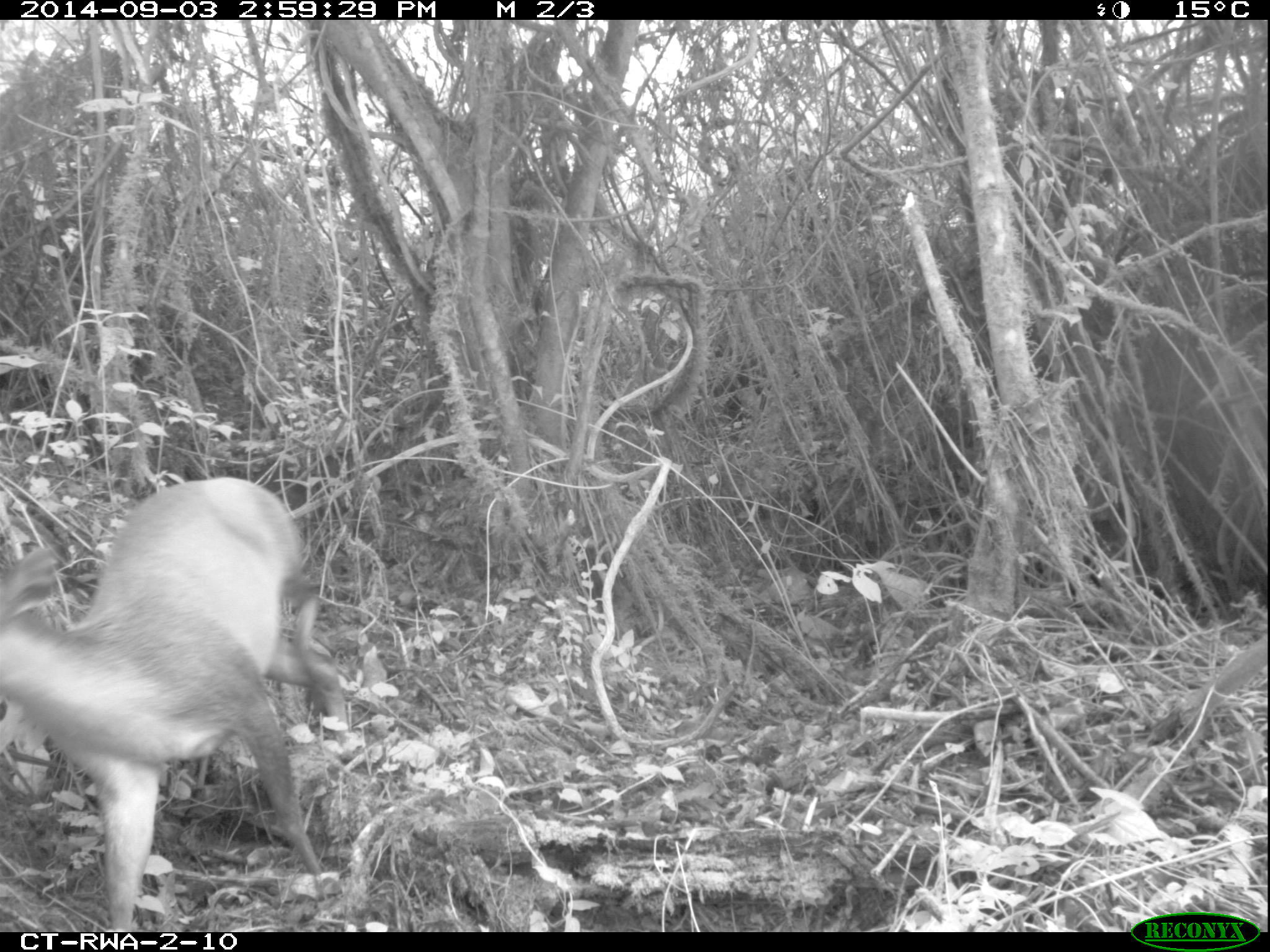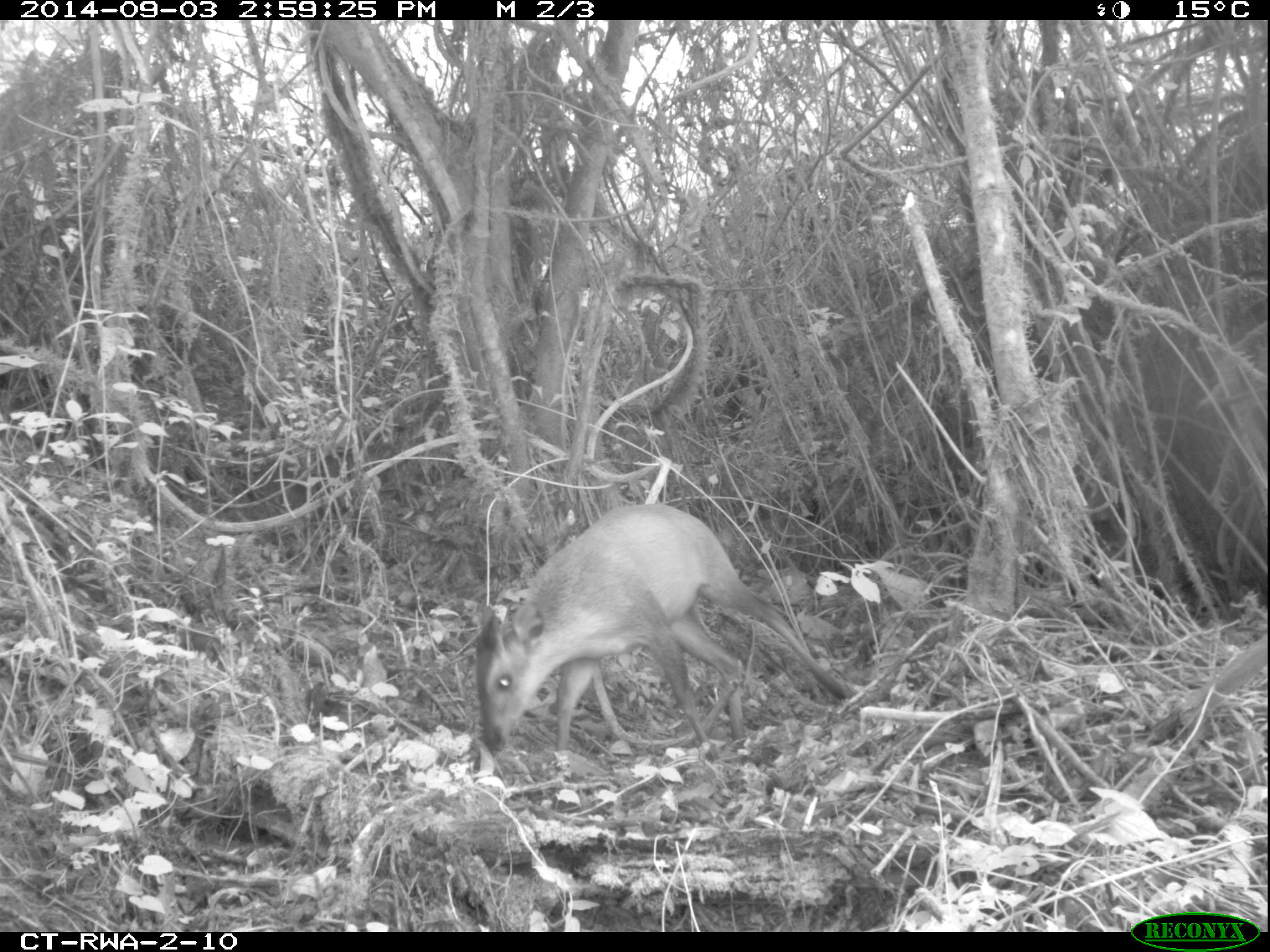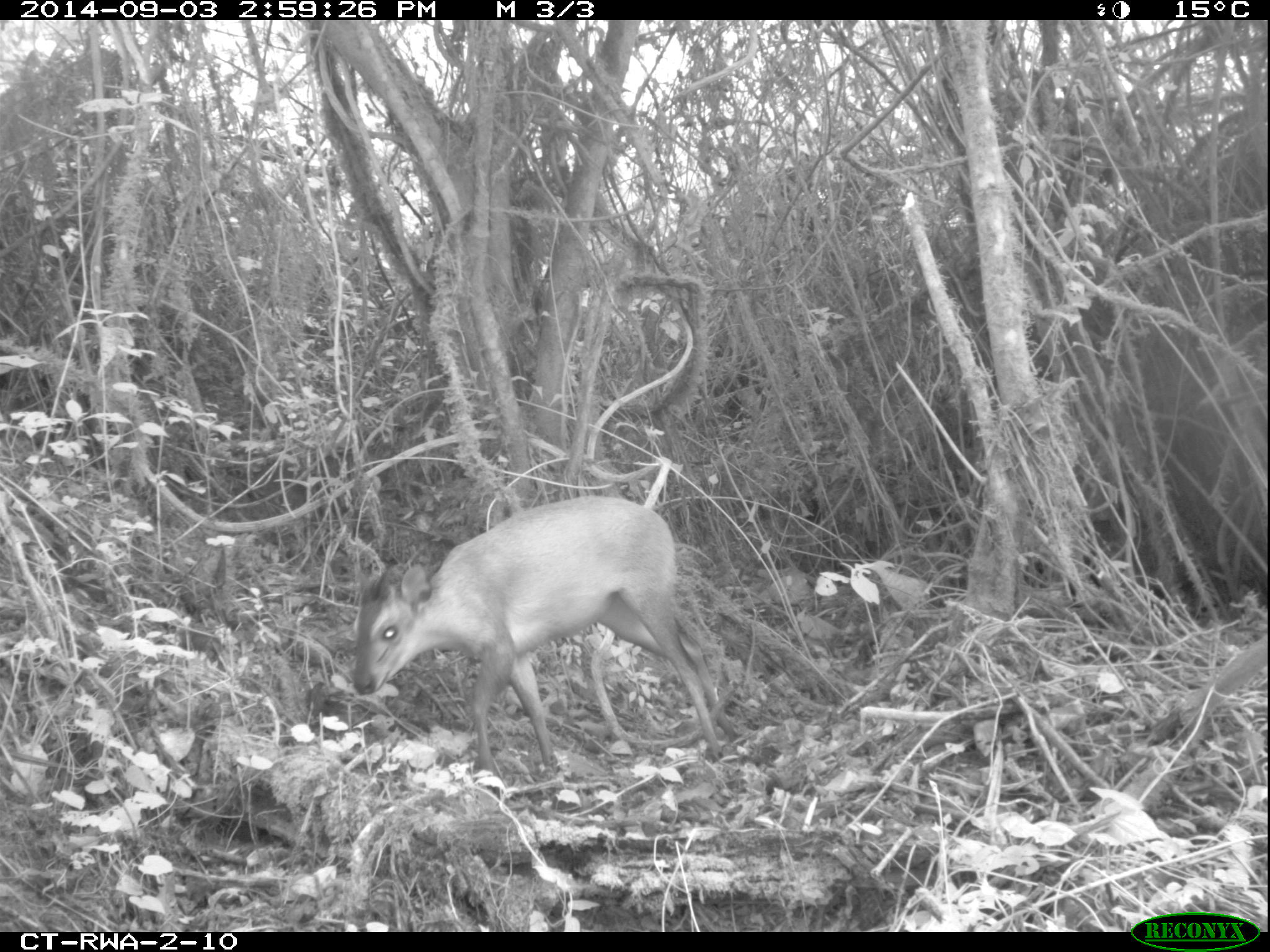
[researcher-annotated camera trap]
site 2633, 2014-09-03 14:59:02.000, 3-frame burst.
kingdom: Animalia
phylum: Chordata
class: Mammalia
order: Artiodactyla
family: Bovidae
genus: Cephalophus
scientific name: Cephalophus nigrifrons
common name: black-fronted duiker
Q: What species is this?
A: Cephalophus nigrifrons (black-fronted duiker).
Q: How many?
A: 1.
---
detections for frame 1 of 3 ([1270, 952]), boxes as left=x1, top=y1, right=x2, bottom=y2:
cephalophus nigrifrons: left=0, top=475, right=355, bottom=928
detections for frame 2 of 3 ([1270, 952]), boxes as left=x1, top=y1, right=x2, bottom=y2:
cephalophus nigrifrons: left=473, top=502, right=850, bottom=759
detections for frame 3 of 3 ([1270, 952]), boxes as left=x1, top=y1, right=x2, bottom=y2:
cephalophus nigrifrons: left=352, top=494, right=740, bottom=779